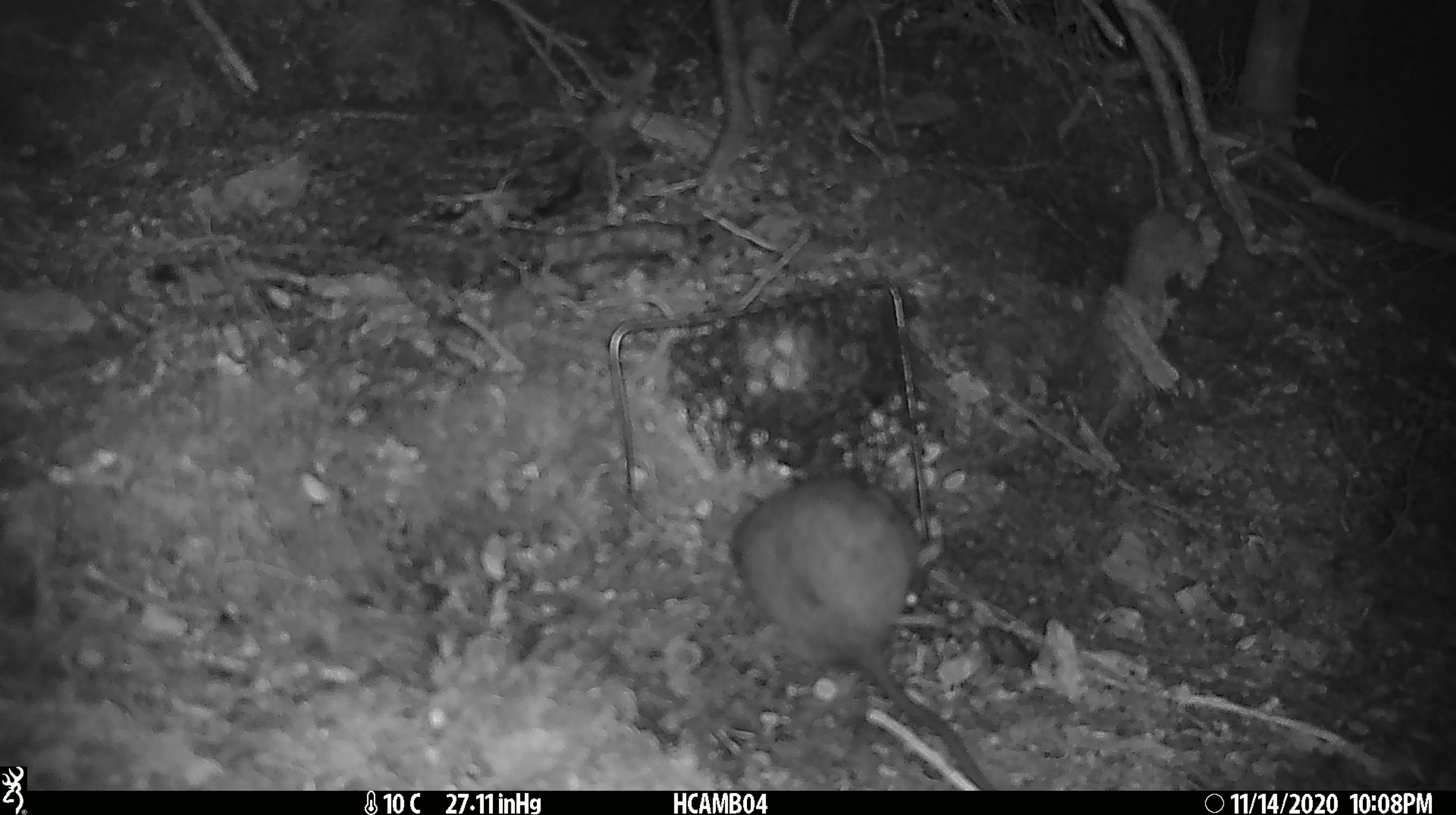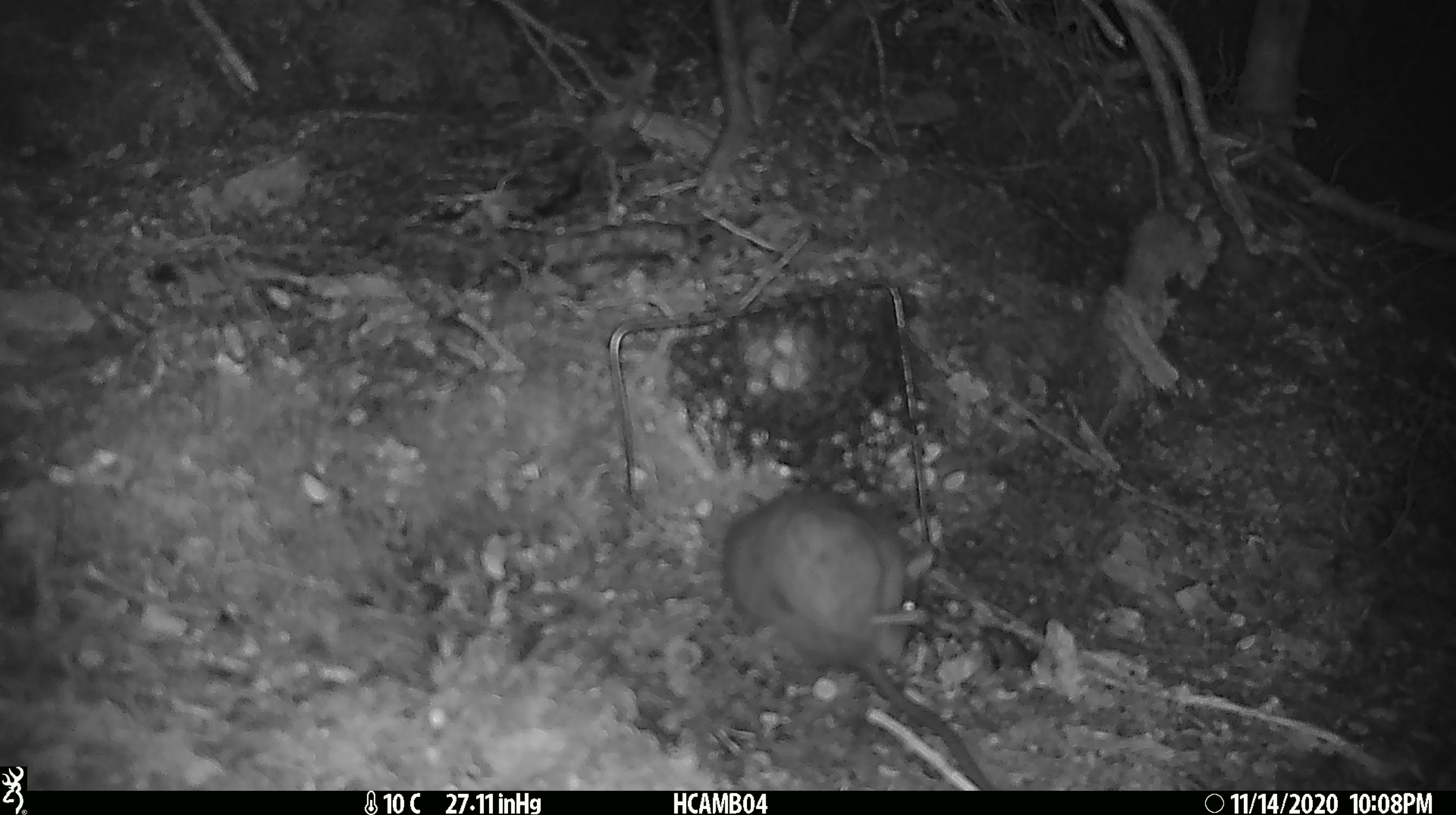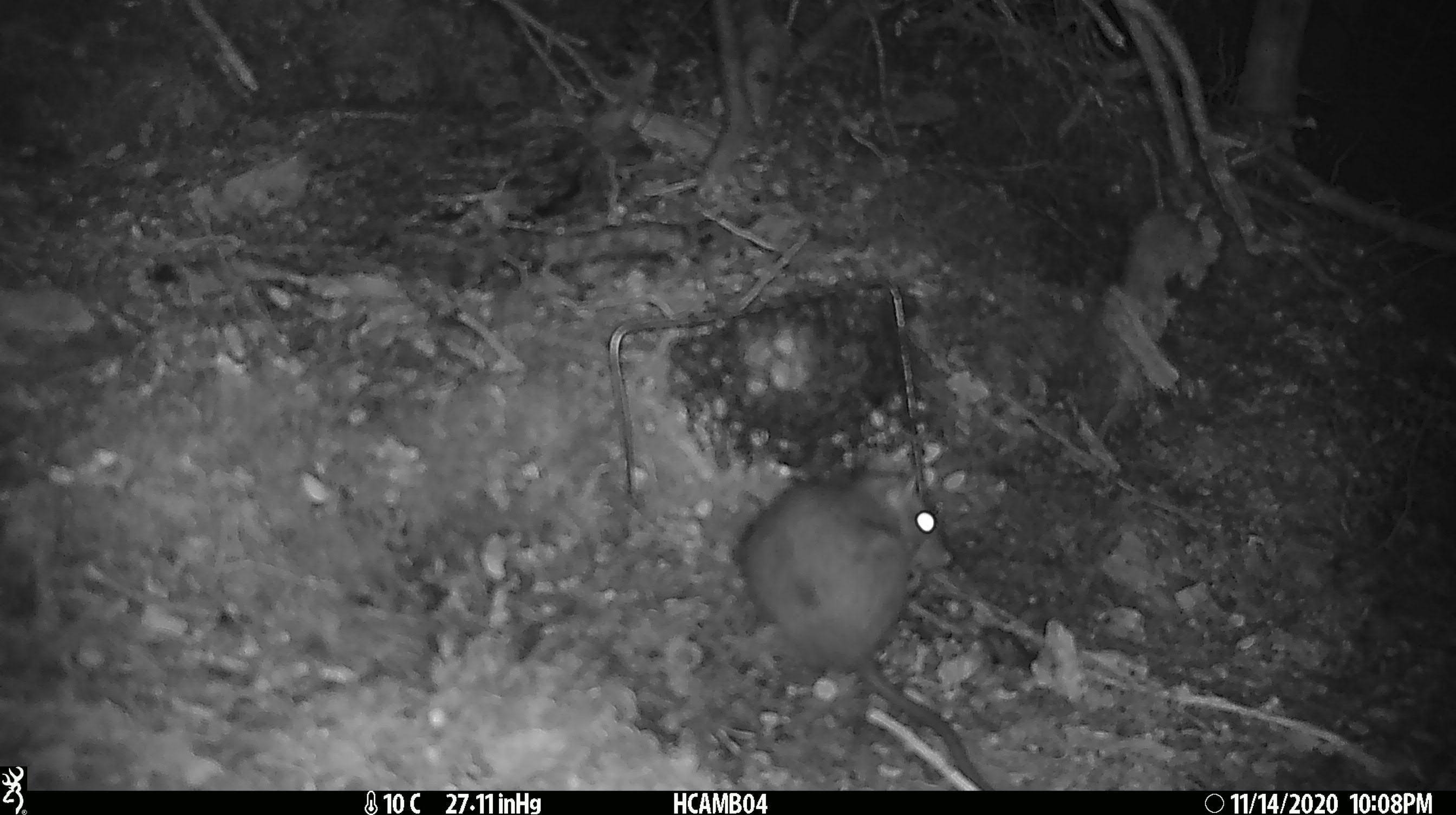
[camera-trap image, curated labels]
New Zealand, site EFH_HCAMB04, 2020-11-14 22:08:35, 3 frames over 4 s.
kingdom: Animalia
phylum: Chordata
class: Mammalia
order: Rodentia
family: Muridae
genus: Rattus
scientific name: Rattus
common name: rat